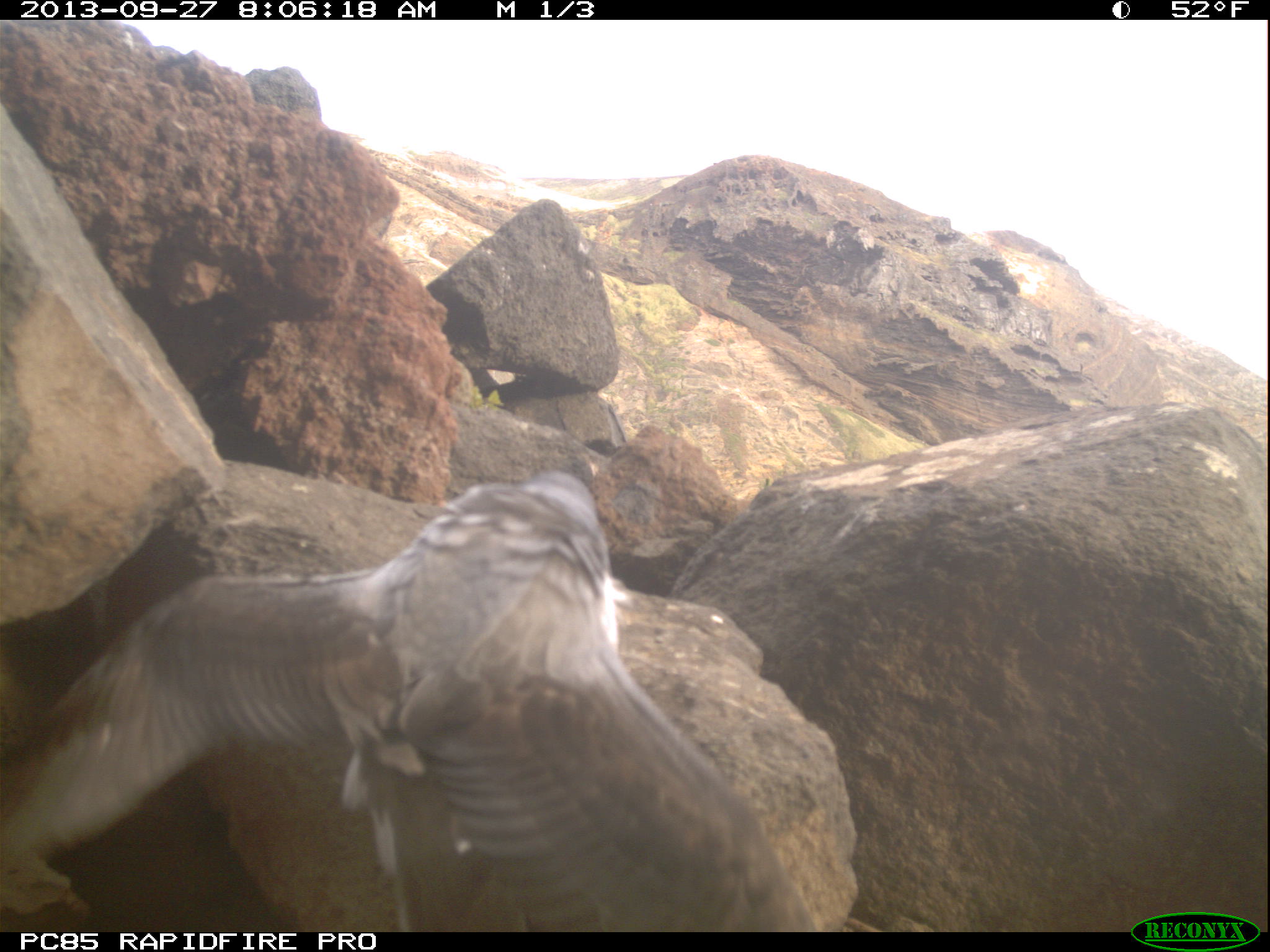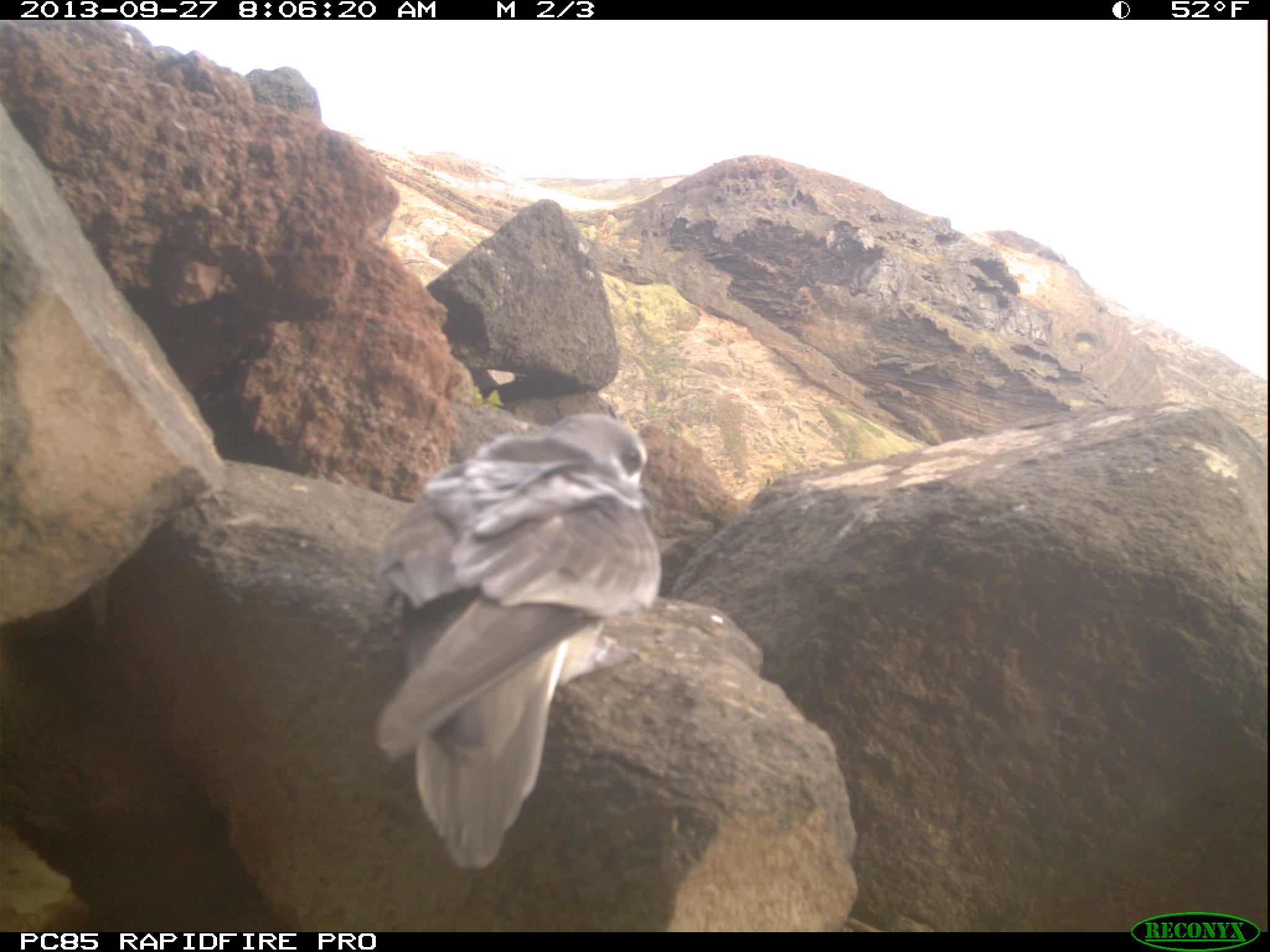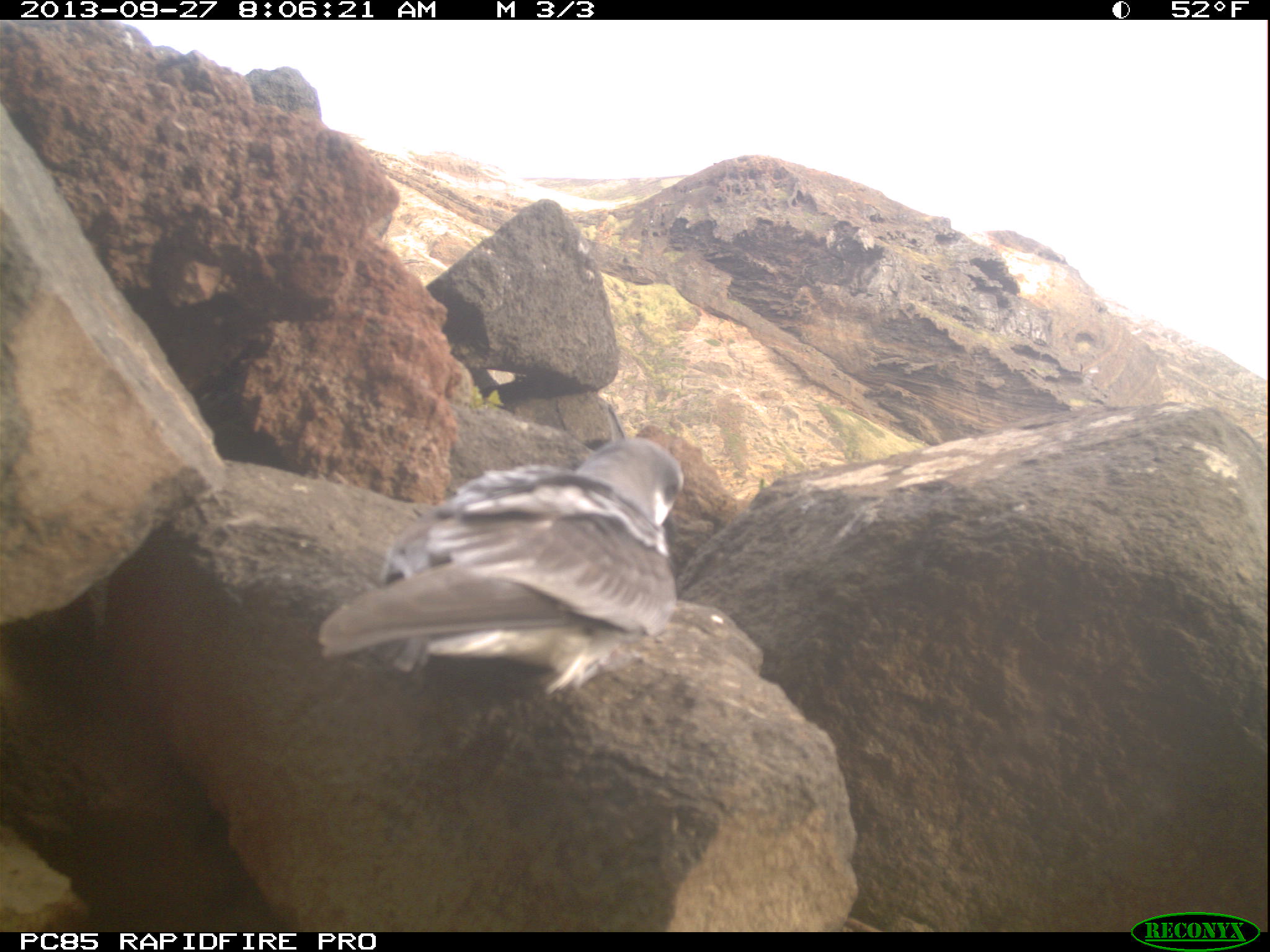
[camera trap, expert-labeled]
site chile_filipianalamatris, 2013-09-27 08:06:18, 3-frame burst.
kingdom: Animalia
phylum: Chordata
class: Aves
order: Procellariiformes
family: Procellariidae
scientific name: Procellariidae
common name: petrel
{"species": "petrel (Procellariidae)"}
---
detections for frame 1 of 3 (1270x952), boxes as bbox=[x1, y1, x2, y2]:
petrel: bbox=[0, 472, 842, 930]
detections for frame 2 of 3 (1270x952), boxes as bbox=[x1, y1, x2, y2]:
petrel: bbox=[365, 415, 669, 869]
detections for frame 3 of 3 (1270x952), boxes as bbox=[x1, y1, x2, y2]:
petrel: bbox=[308, 434, 692, 710]